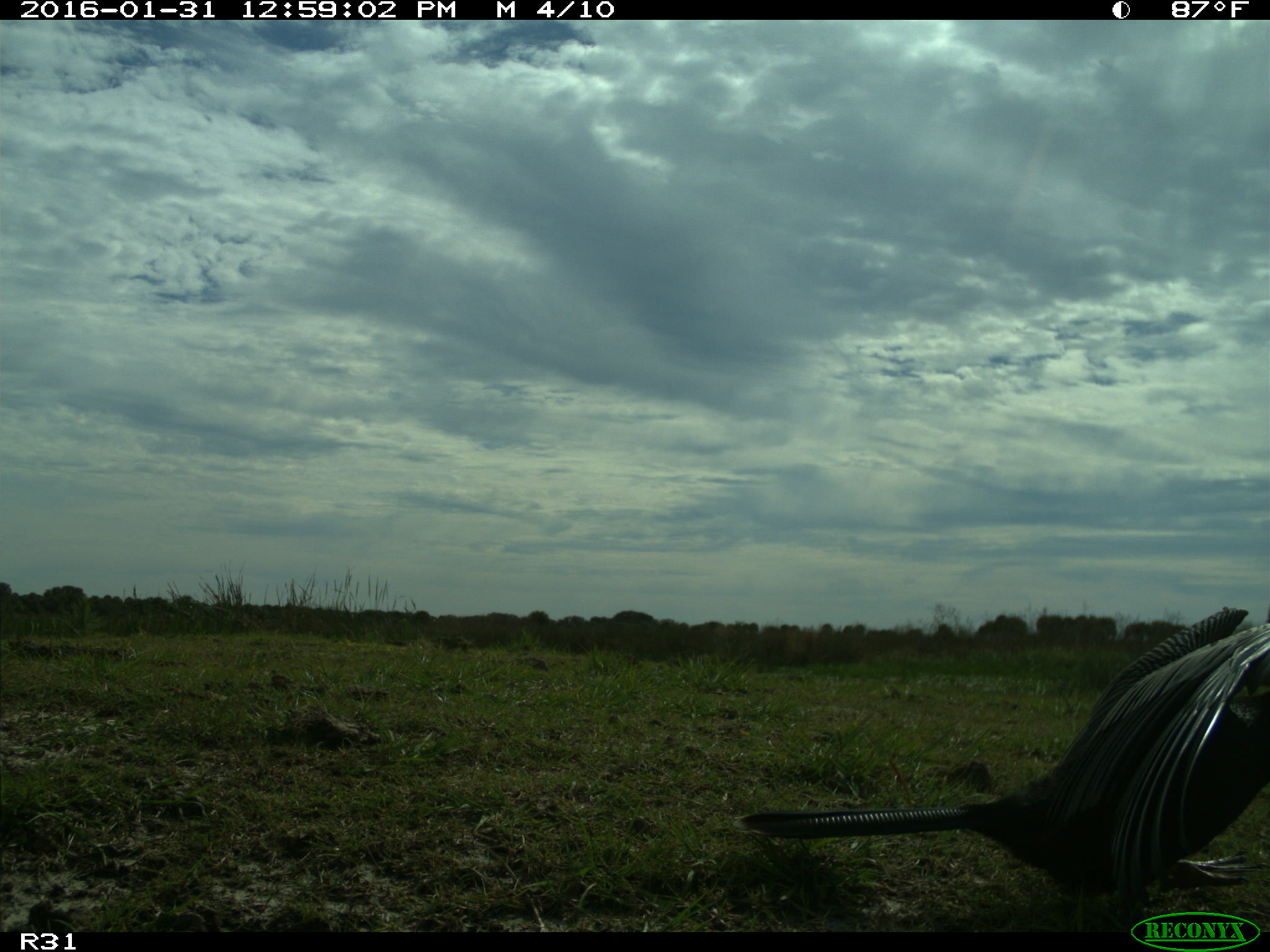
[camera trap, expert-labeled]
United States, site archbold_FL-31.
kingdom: Animalia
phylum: Chordata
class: Aves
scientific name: Aves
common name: birds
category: unidentified bird